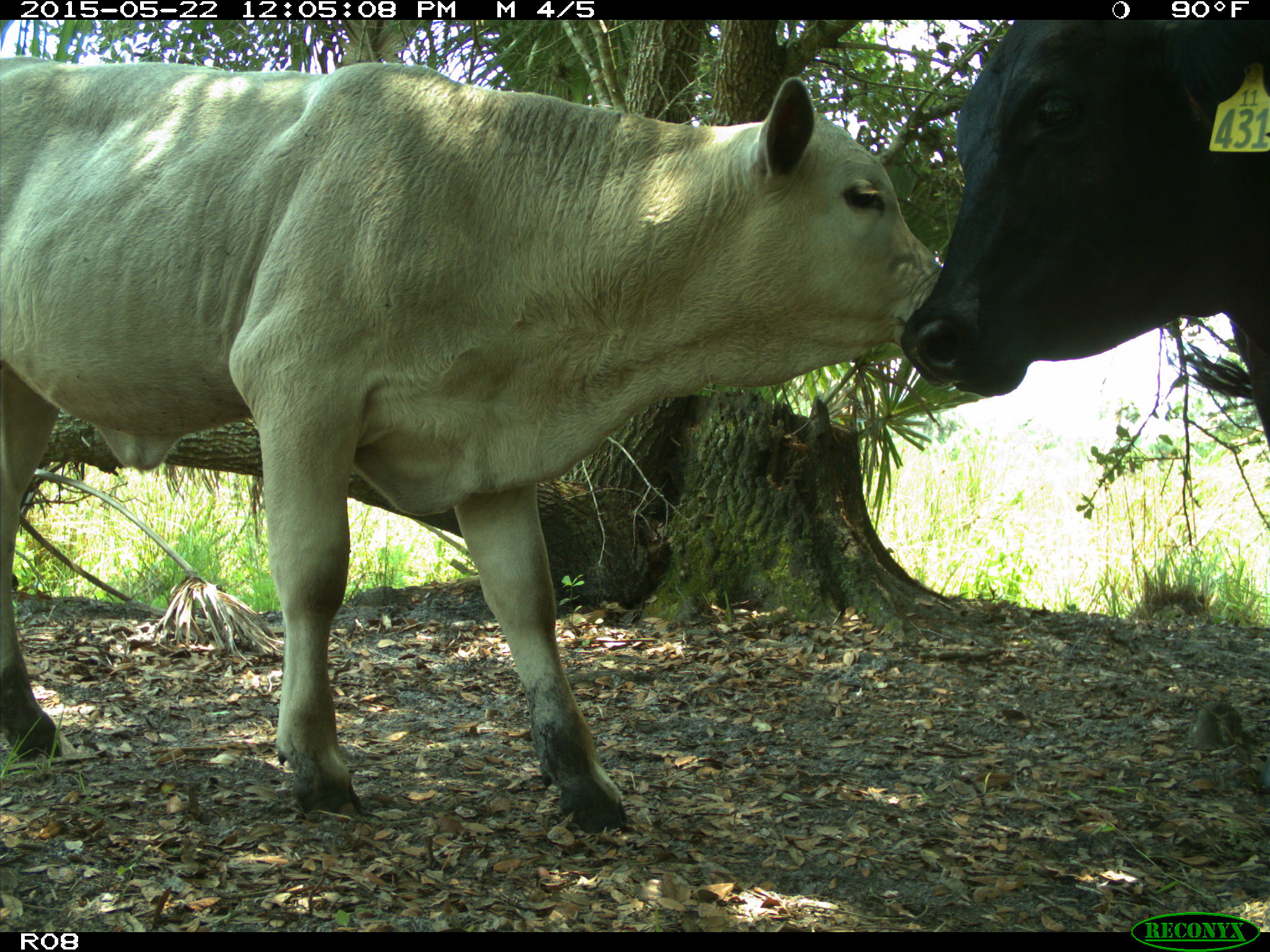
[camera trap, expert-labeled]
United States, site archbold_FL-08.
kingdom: Animalia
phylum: Chordata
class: Mammalia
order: Artiodactyla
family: Bovidae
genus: Bos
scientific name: Bos taurus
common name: domestic cow